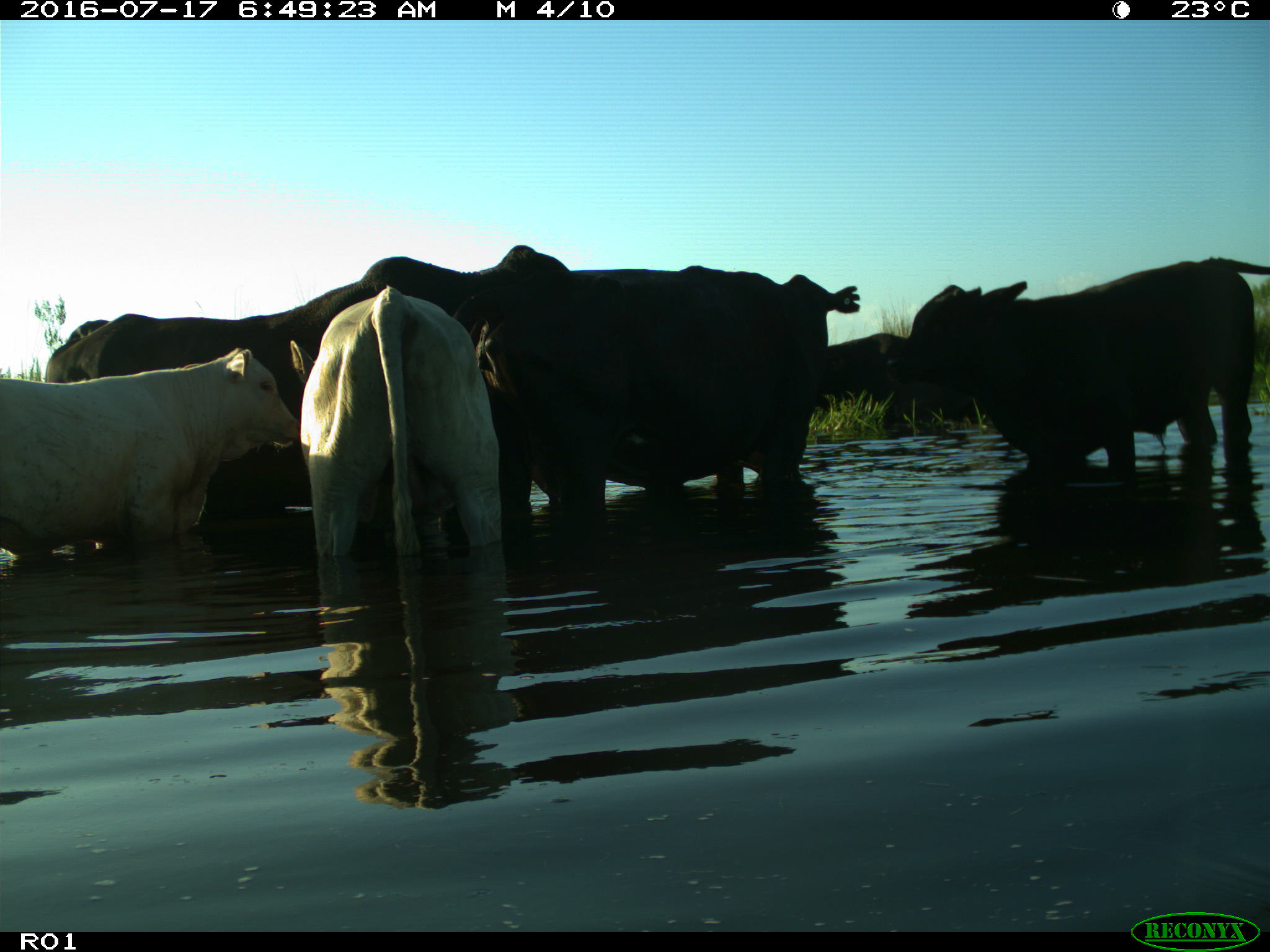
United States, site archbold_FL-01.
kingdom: Animalia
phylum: Chordata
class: Mammalia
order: Artiodactyla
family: Bovidae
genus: Bos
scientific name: Bos taurus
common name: domestic cow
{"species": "Bos taurus (domestic cow)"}